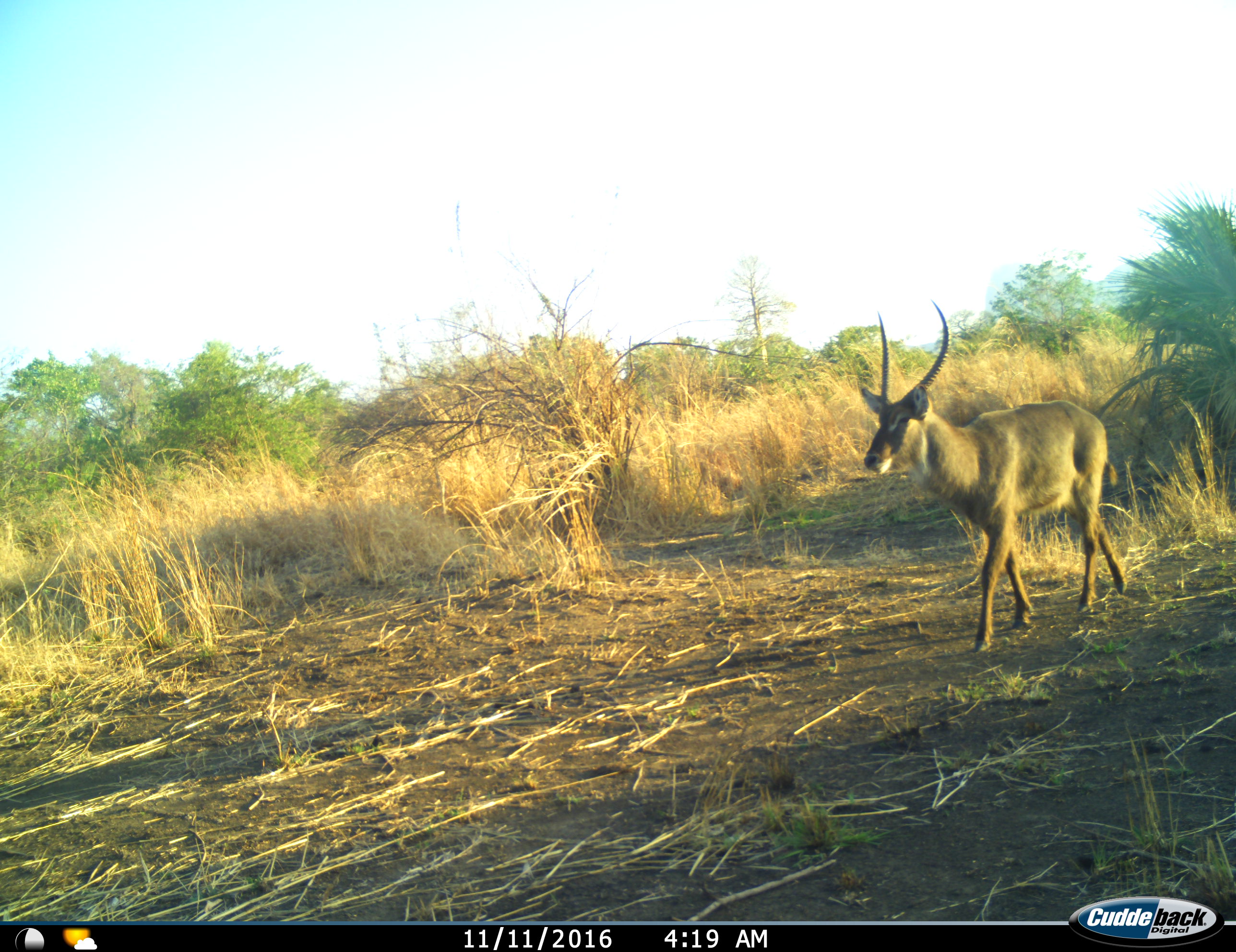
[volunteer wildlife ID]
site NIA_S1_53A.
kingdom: Animalia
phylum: Chordata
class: Mammalia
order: Artiodactyla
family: Bovidae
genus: Kobus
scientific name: Kobus ellipsiprymnus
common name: waterbuck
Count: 1.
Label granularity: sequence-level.